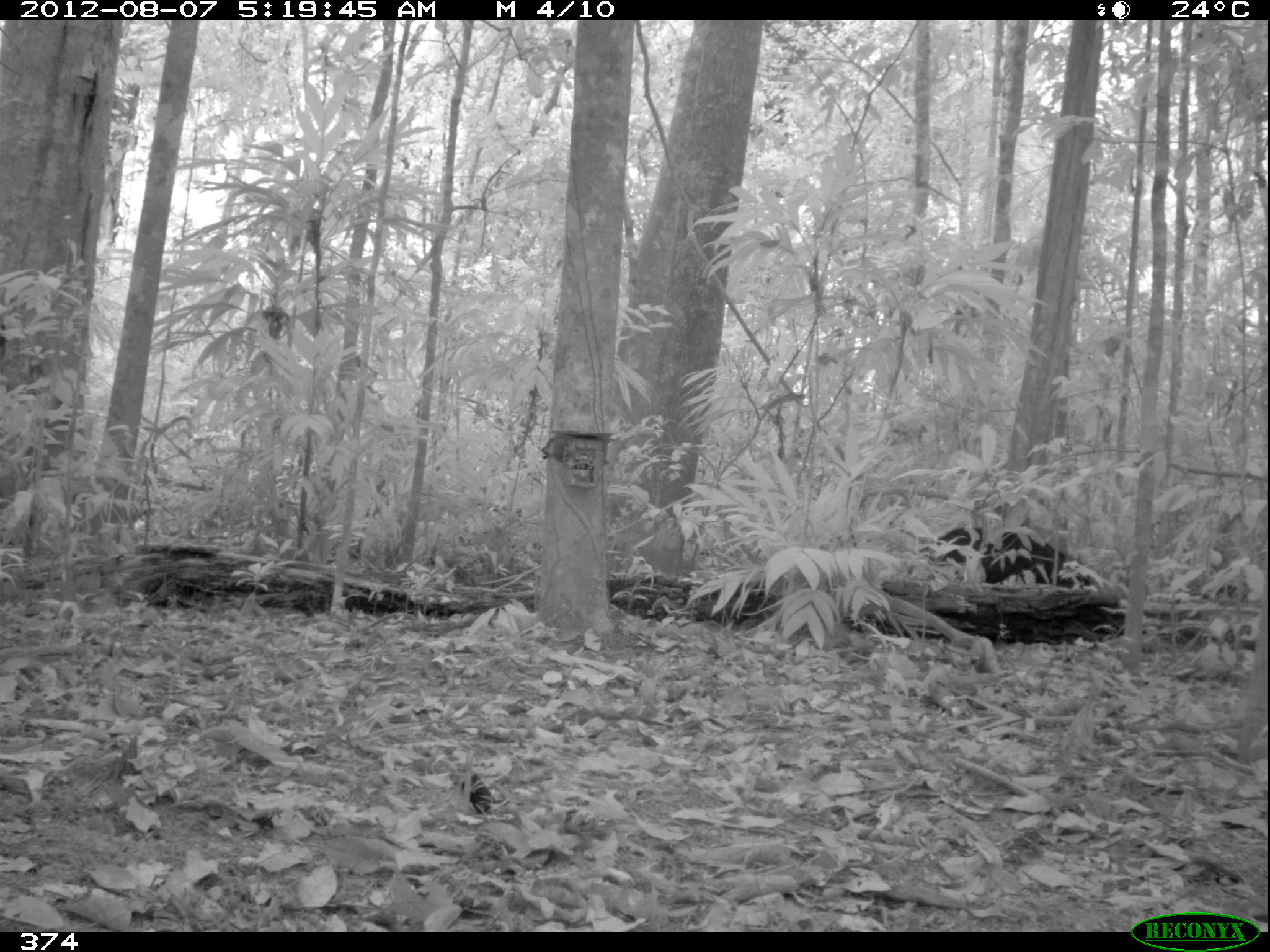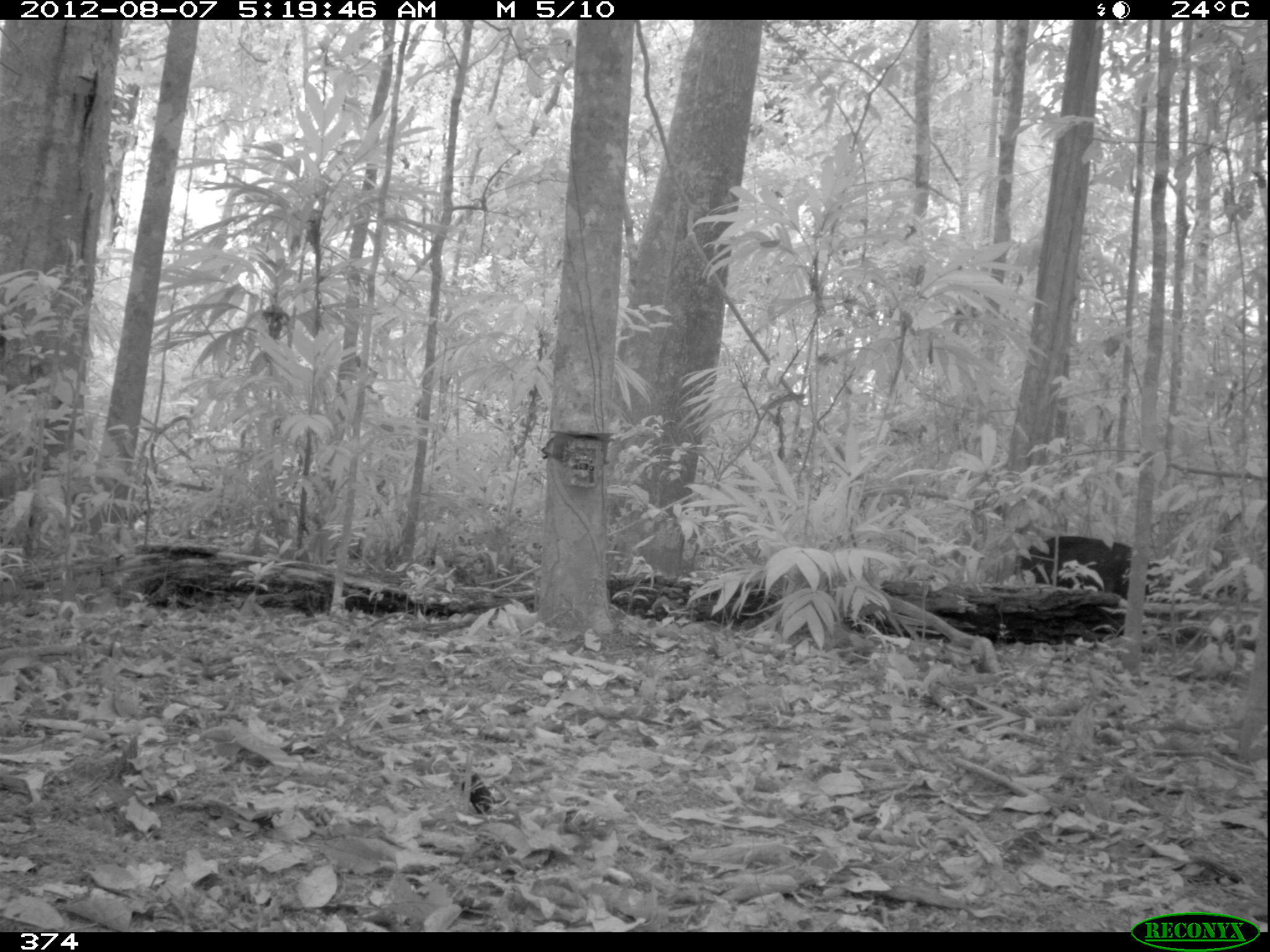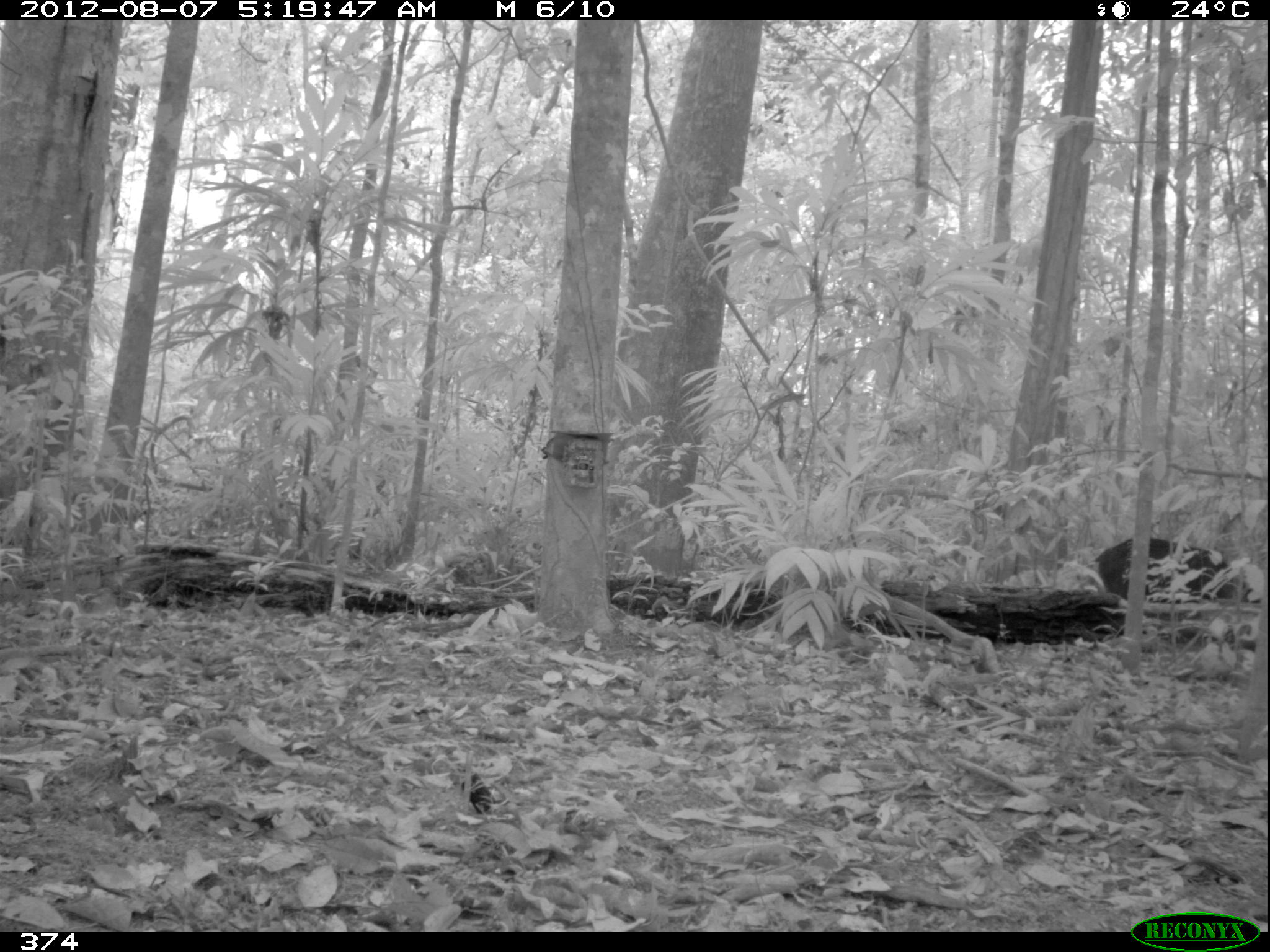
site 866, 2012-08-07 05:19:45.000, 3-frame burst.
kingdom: Animalia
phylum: Chordata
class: Mammalia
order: Artiodactyla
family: Tayassuidae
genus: Tayassu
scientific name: Tayassu pecari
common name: white-lipped peccary